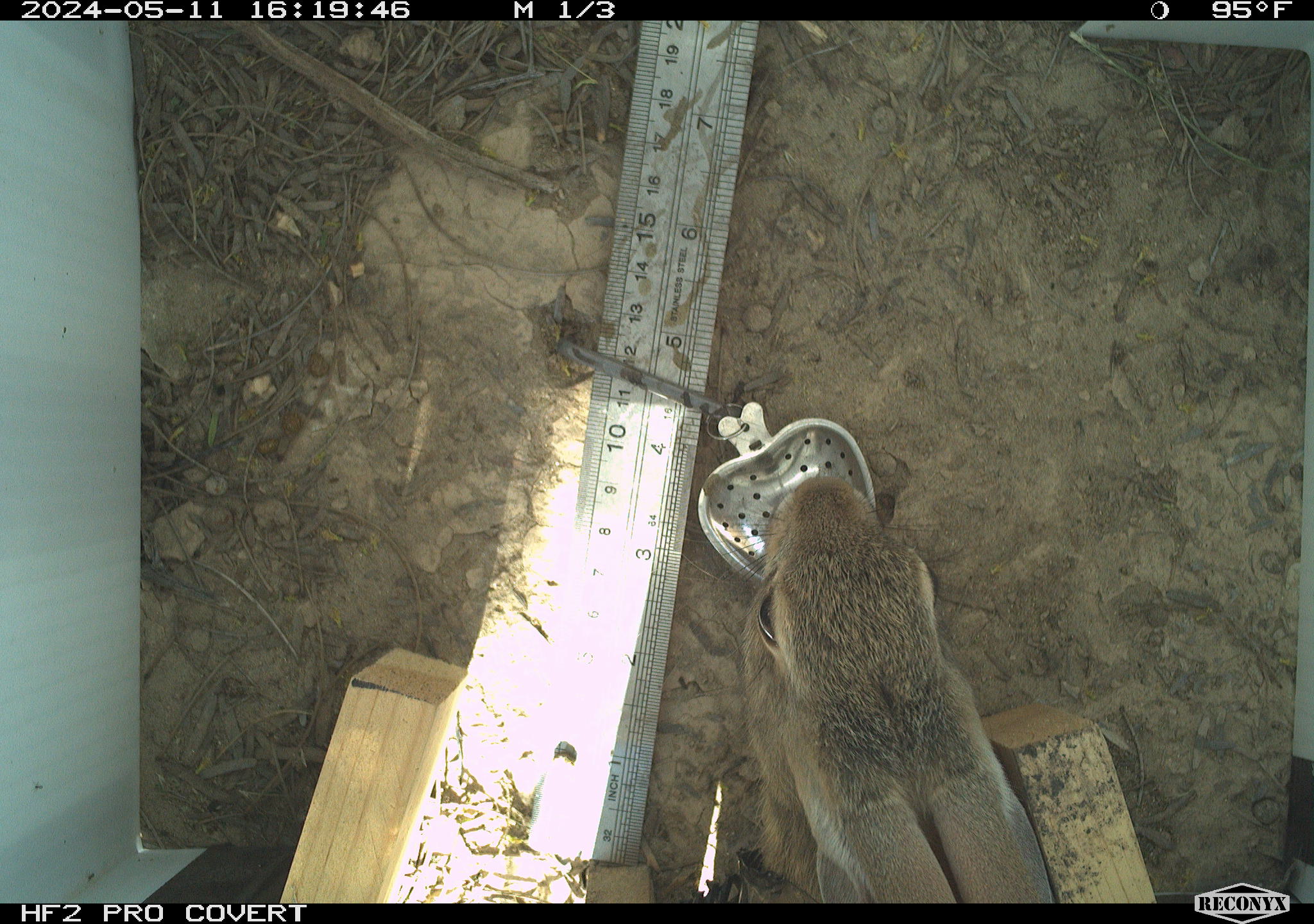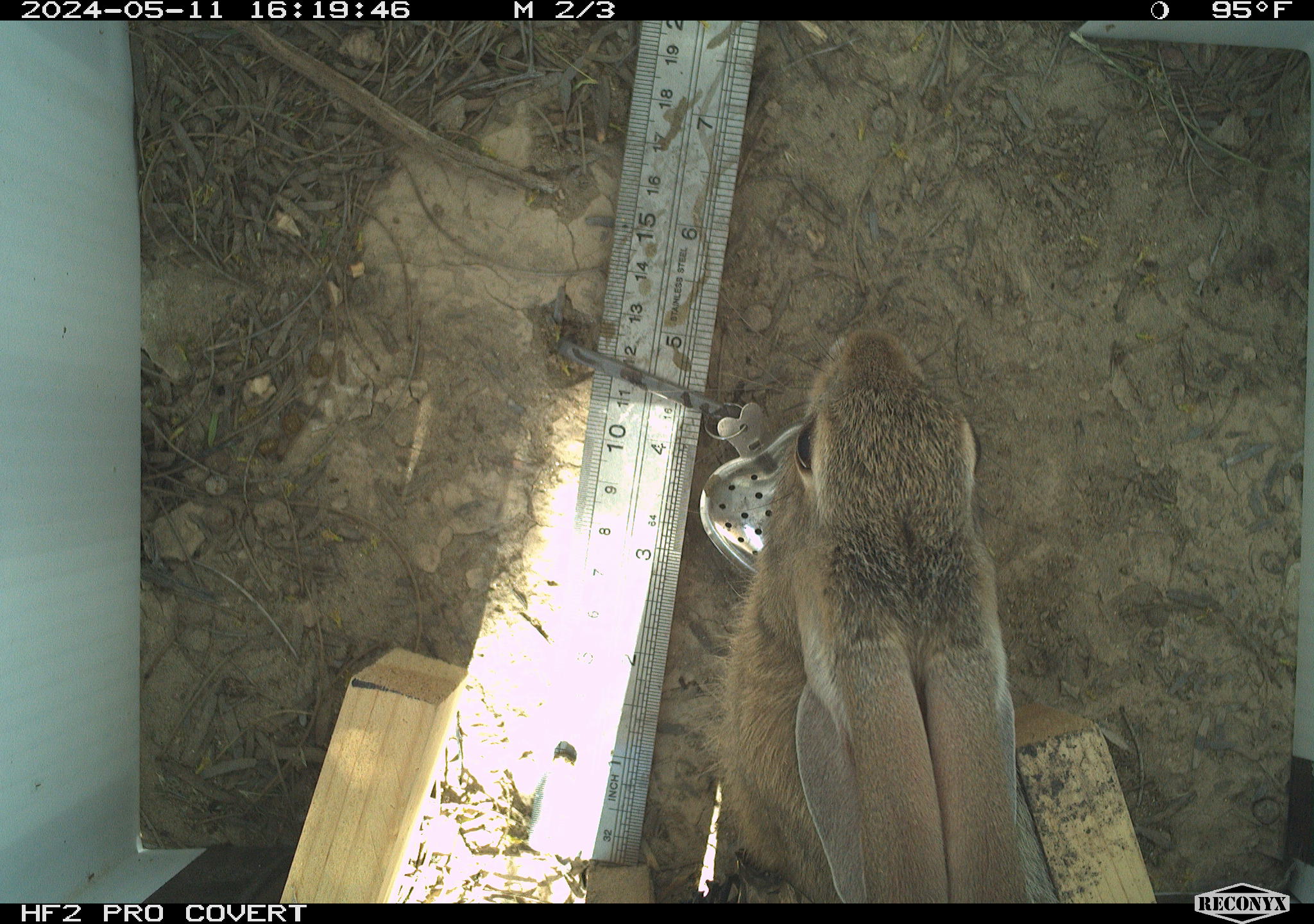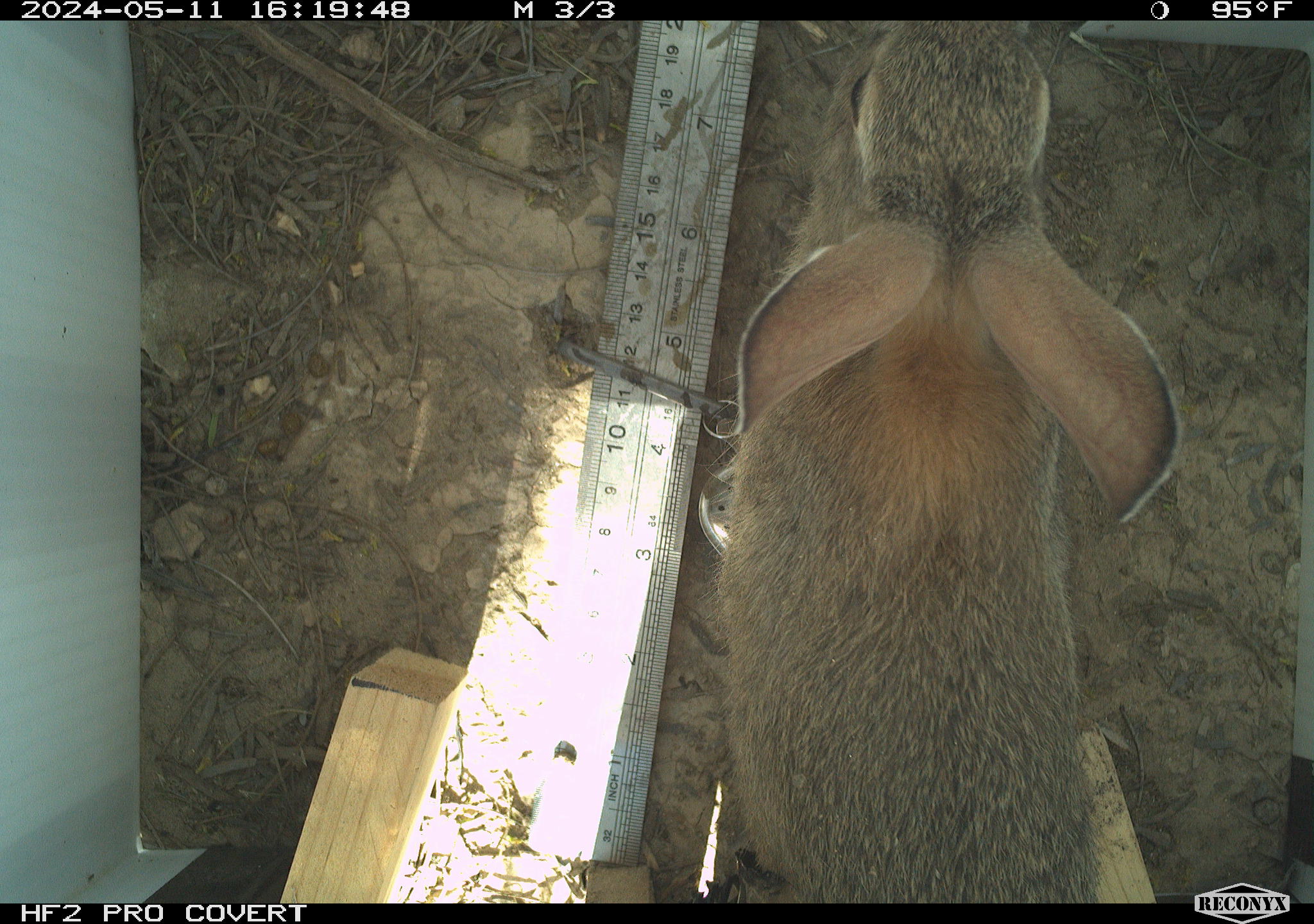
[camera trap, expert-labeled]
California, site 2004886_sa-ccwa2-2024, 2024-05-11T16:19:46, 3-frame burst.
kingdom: Animalia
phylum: Chordata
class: Mammalia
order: Lagomorpha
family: Leporidae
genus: Sylvilagus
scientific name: Sylvilagus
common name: cottontail rabbits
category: sylvilagus species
Sylvilagus species (cottontail rabbits) (Sylvilagus).